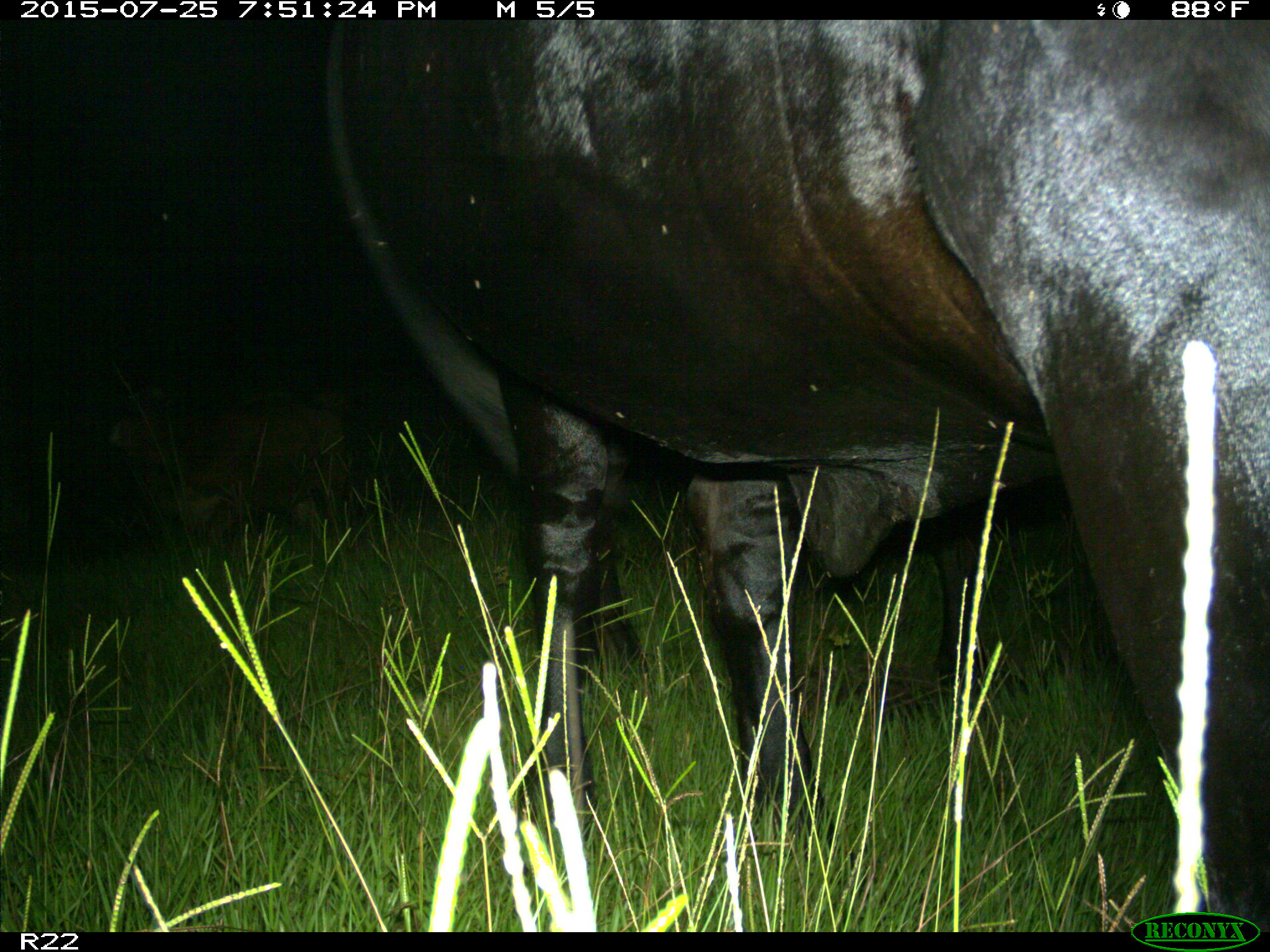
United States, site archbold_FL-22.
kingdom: Animalia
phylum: Chordata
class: Mammalia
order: Artiodactyla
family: Bovidae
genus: Bos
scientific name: Bos taurus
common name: domestic cow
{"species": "Bos taurus (domestic cow)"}